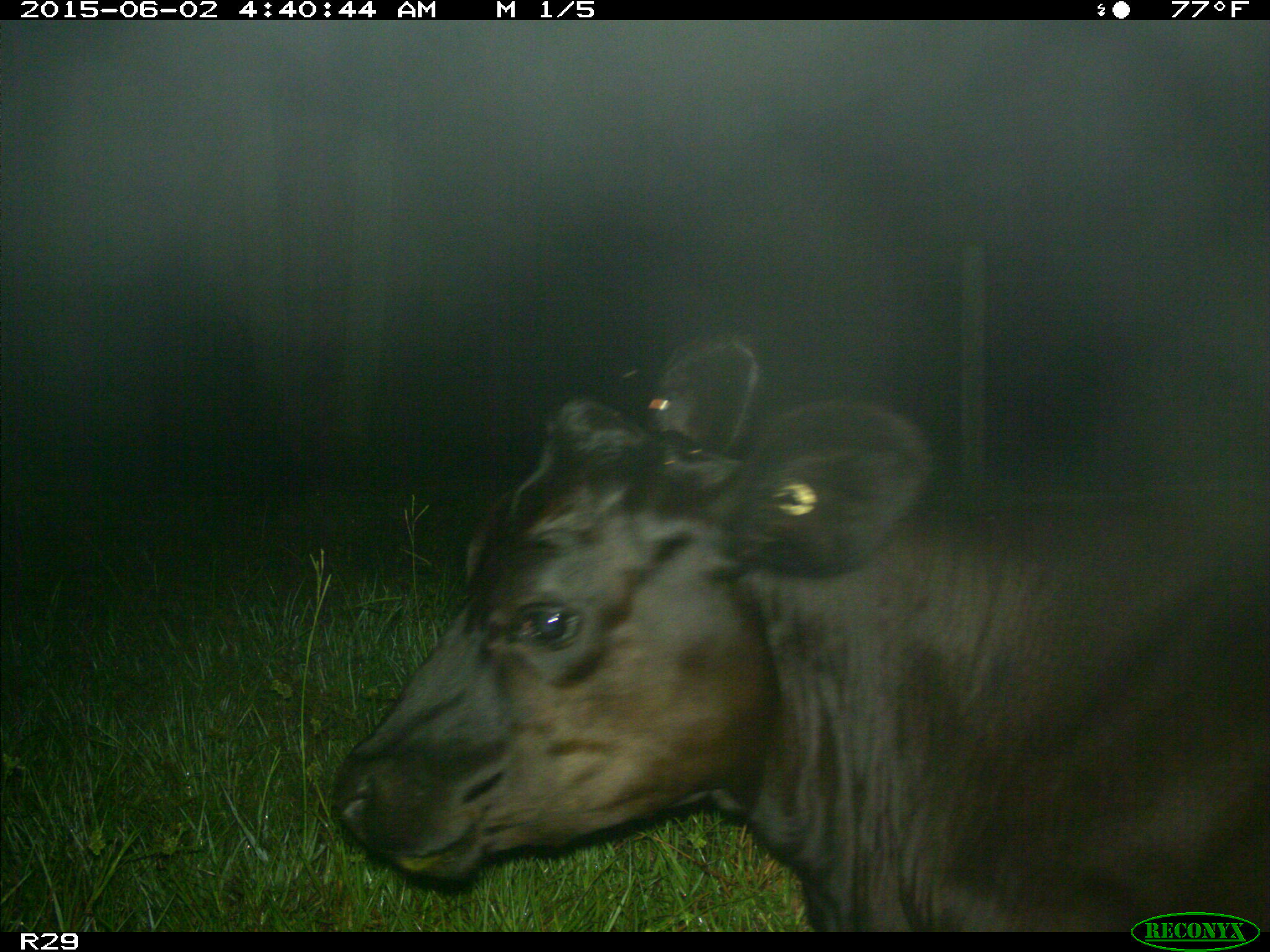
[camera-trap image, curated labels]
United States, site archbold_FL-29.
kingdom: Animalia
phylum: Chordata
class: Mammalia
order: Artiodactyla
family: Bovidae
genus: Bos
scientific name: Bos taurus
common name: domestic cow